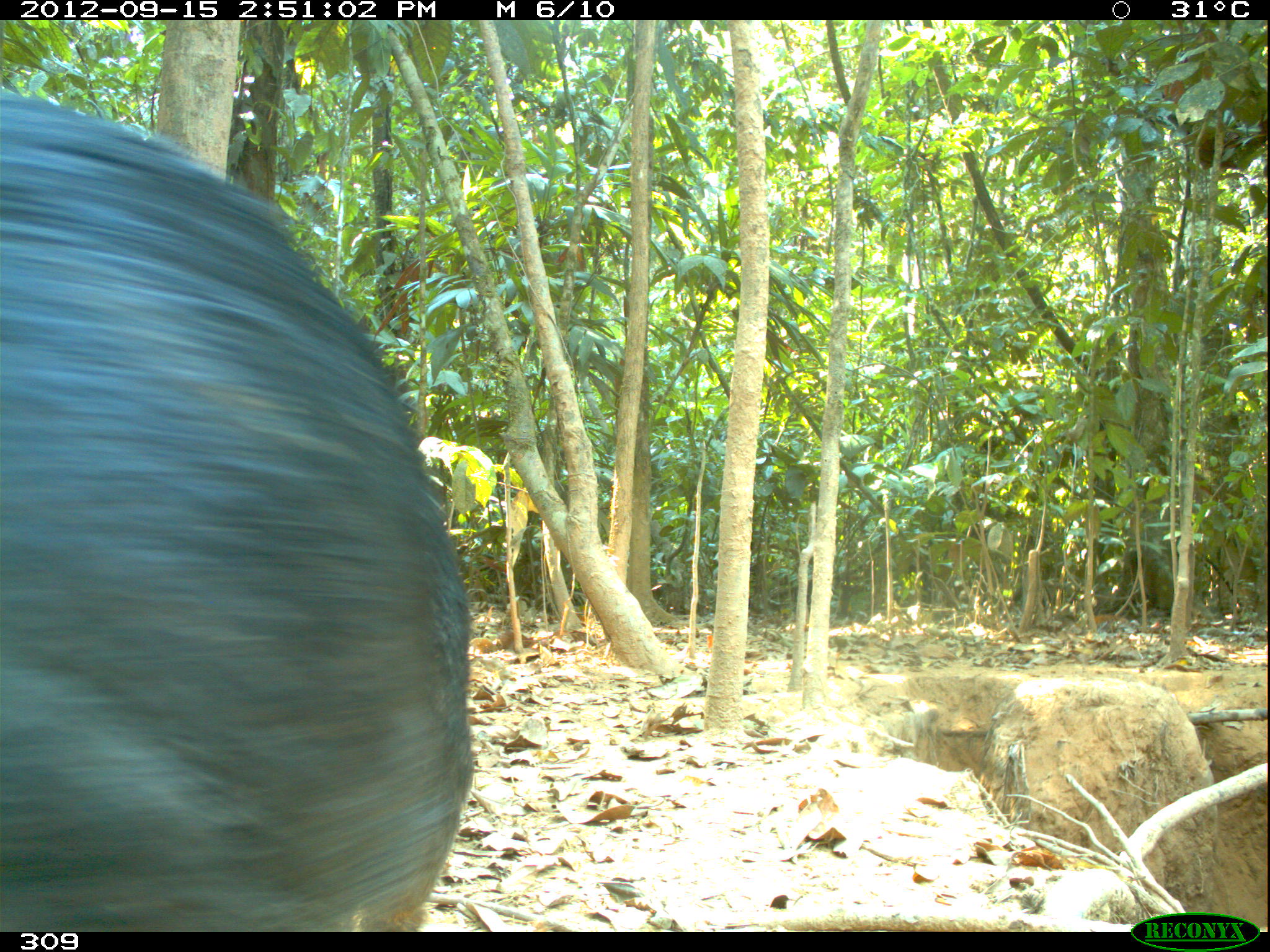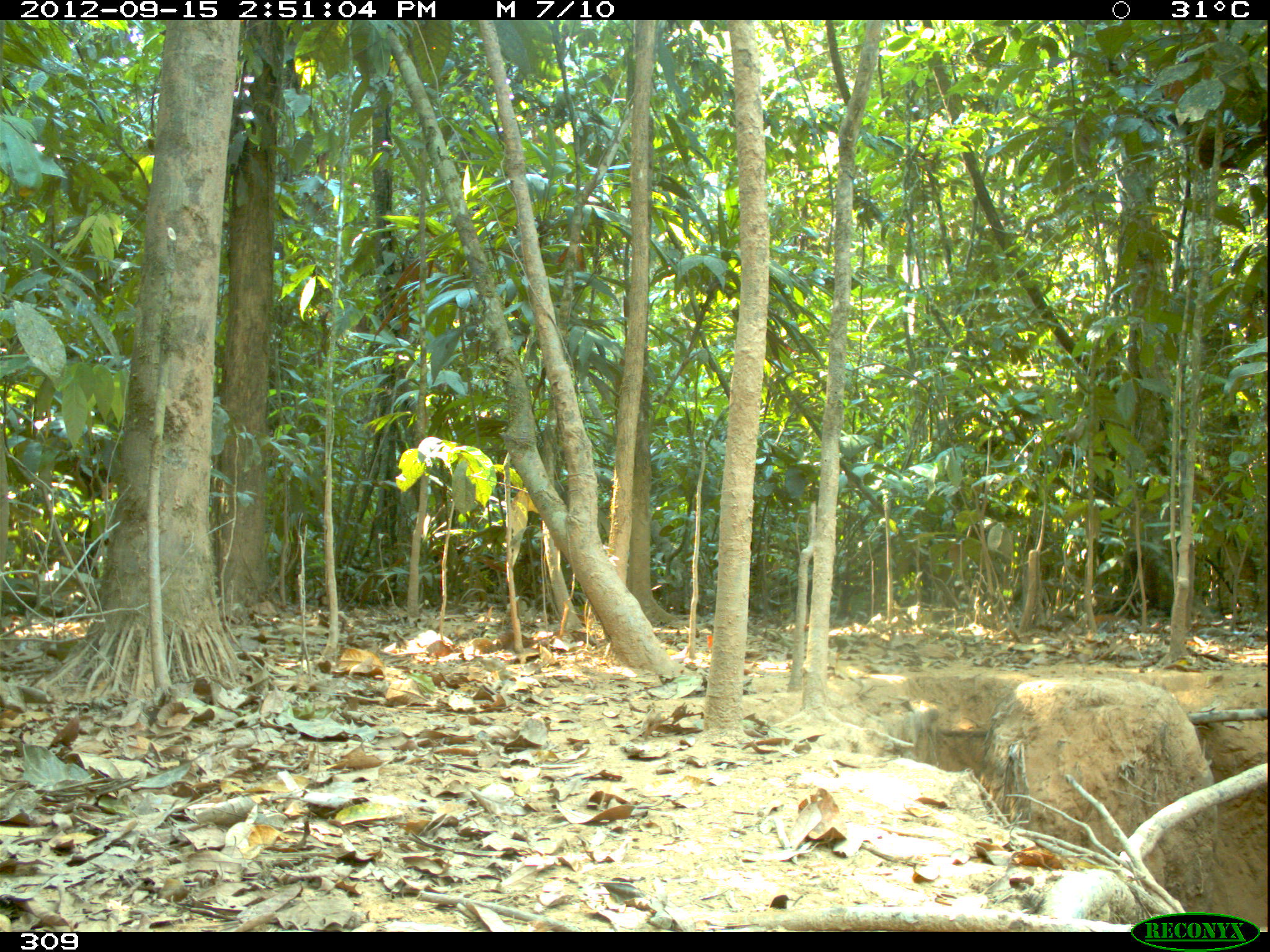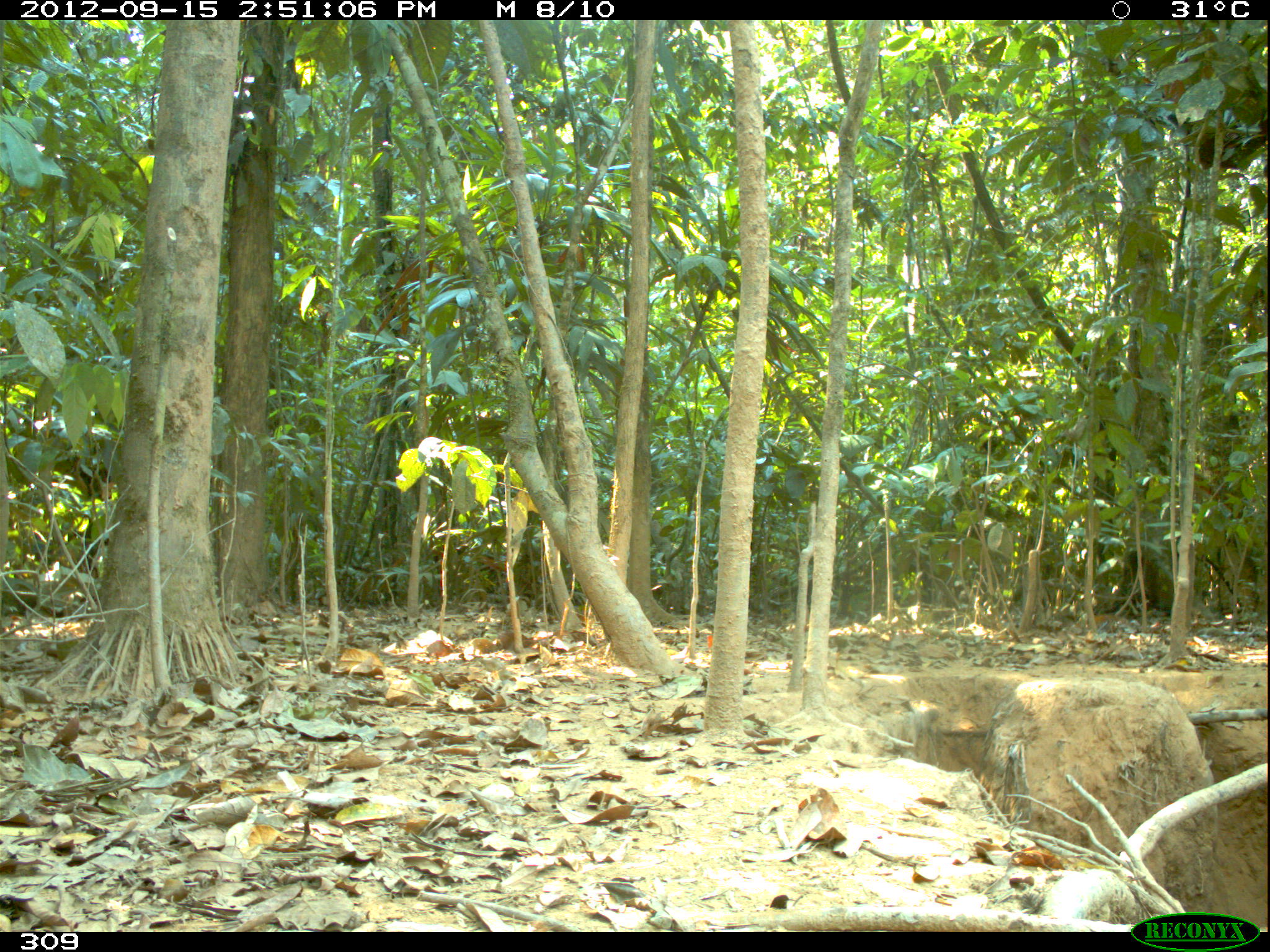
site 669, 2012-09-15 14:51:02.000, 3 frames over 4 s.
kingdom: Animalia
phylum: Chordata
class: Mammalia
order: Artiodactyla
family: Tayassuidae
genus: Tayassu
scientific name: Tayassu pecari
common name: white-lipped peccary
Tayassu pecari (white-lipped peccary).